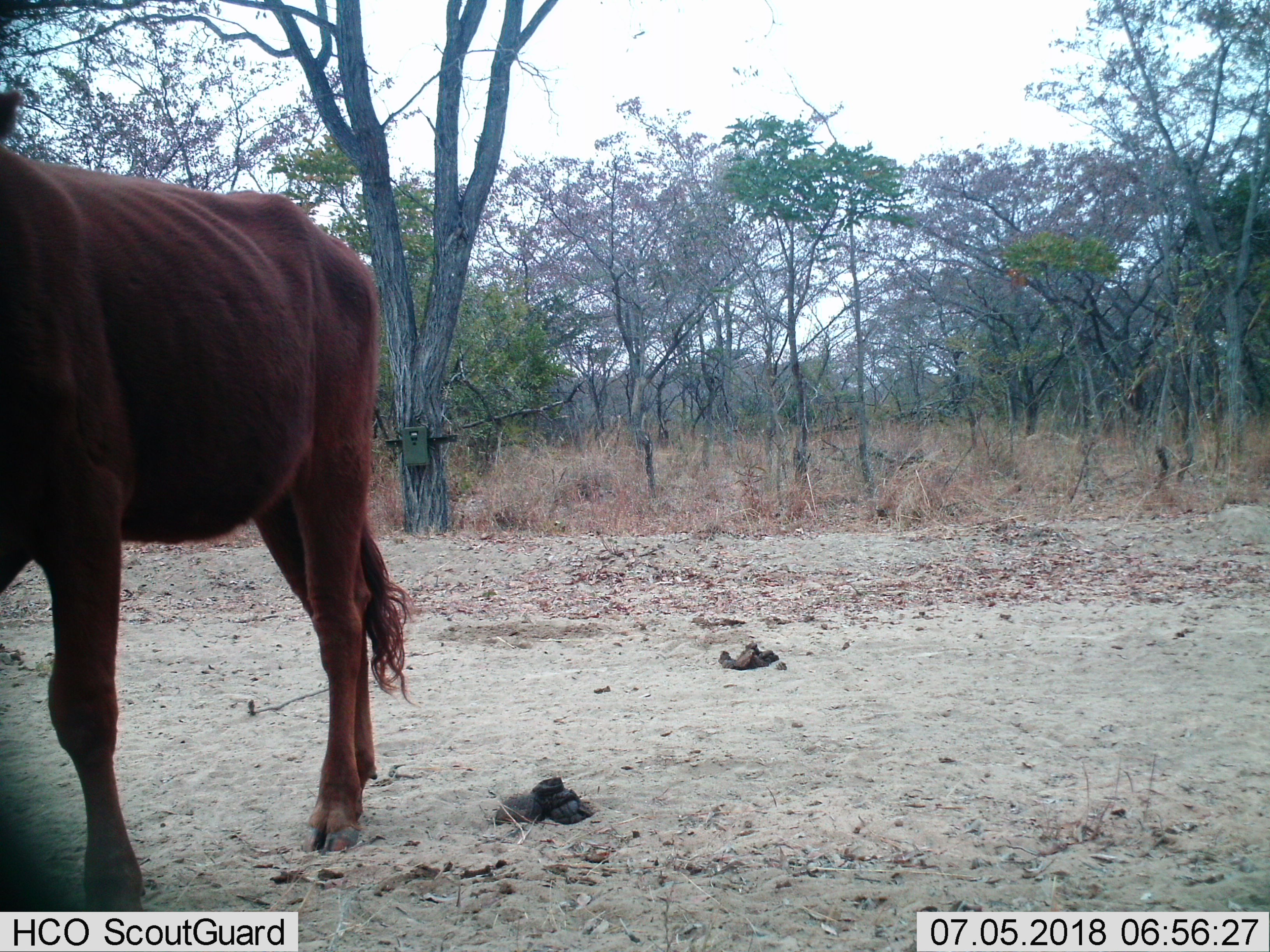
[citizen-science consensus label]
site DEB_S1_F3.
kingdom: Animalia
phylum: Chordata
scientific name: Vertebrata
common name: domestic animal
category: domesticanimal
Domesticanimal (domestic animal) (Vertebrata), count 1. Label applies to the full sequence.